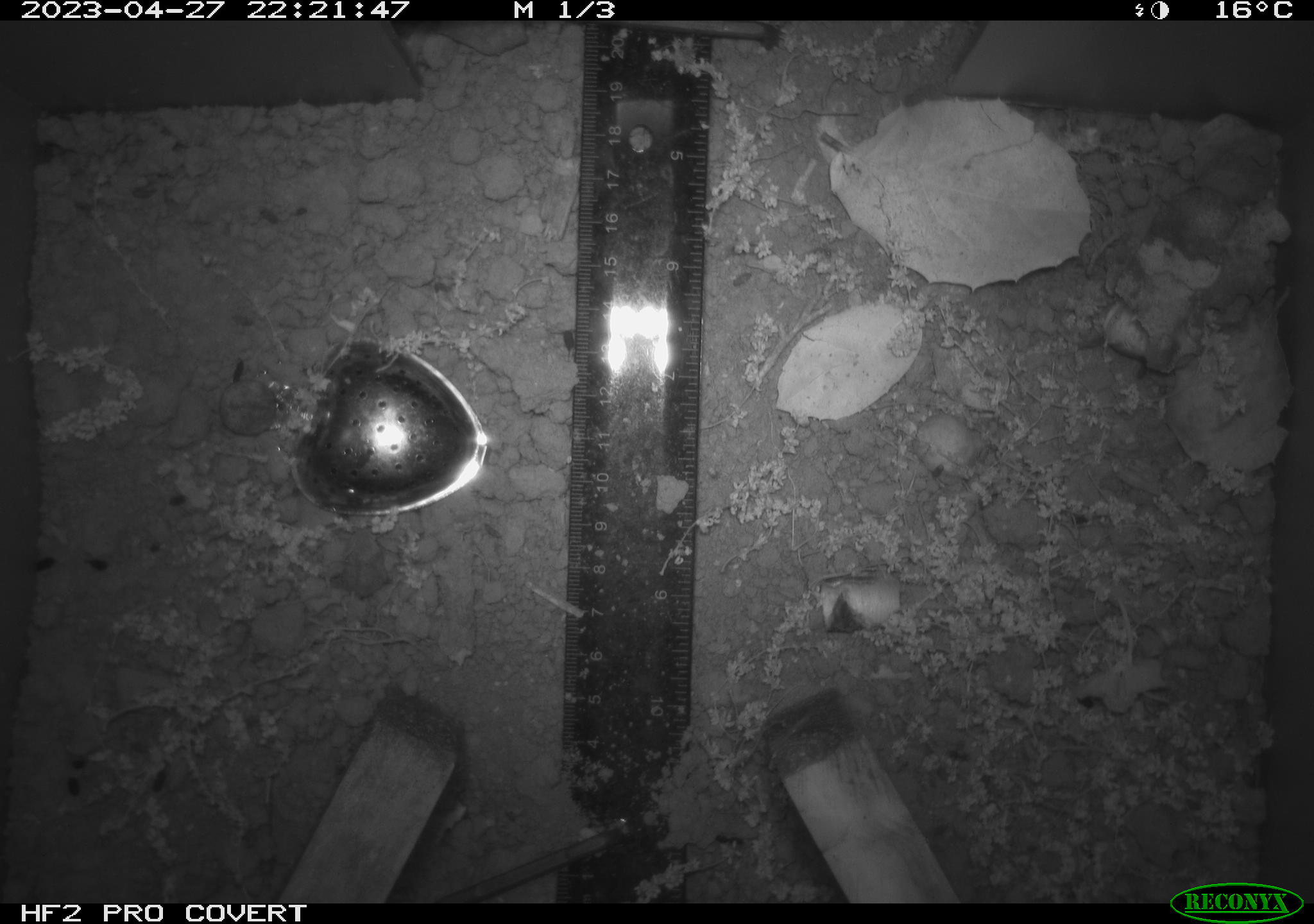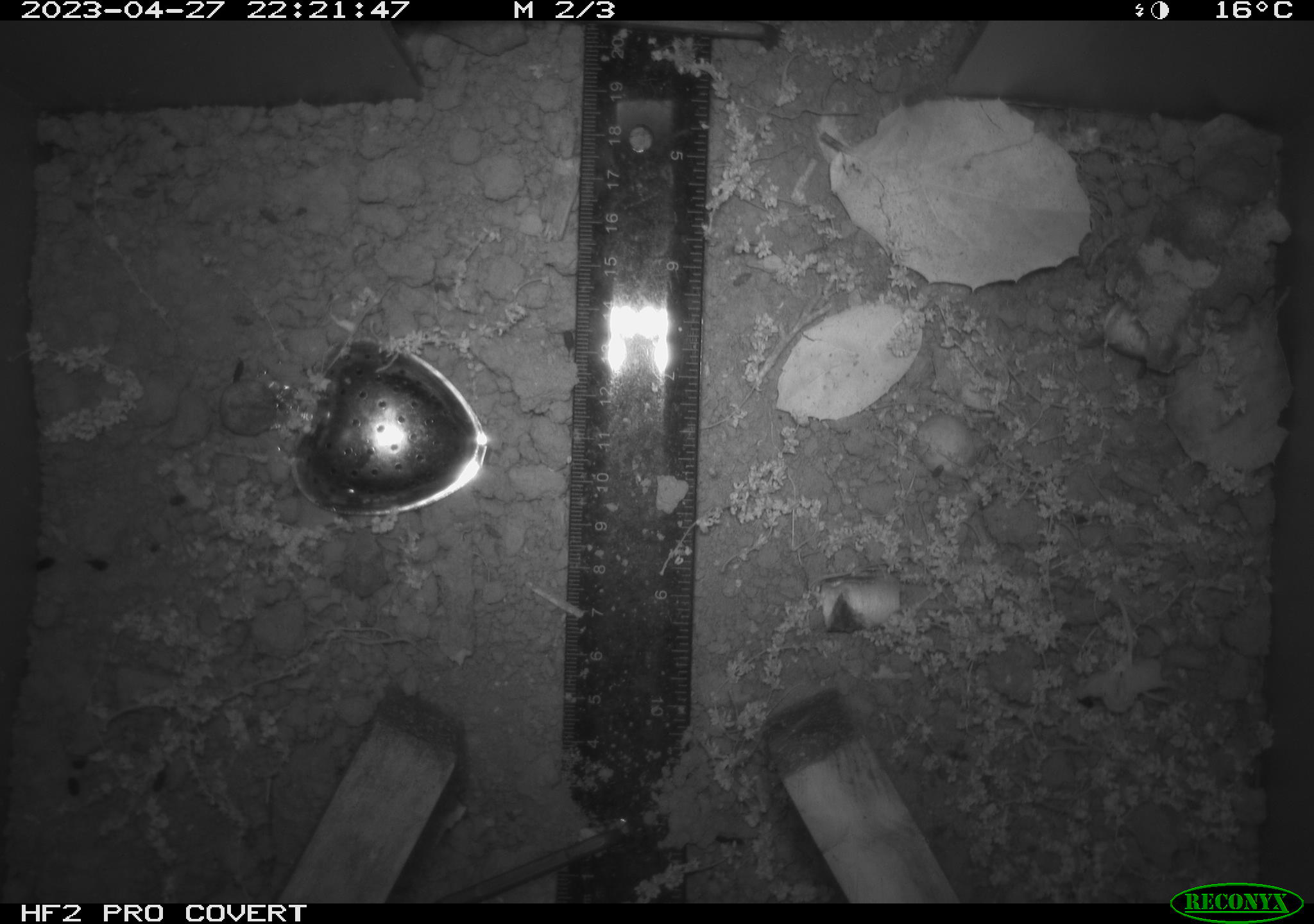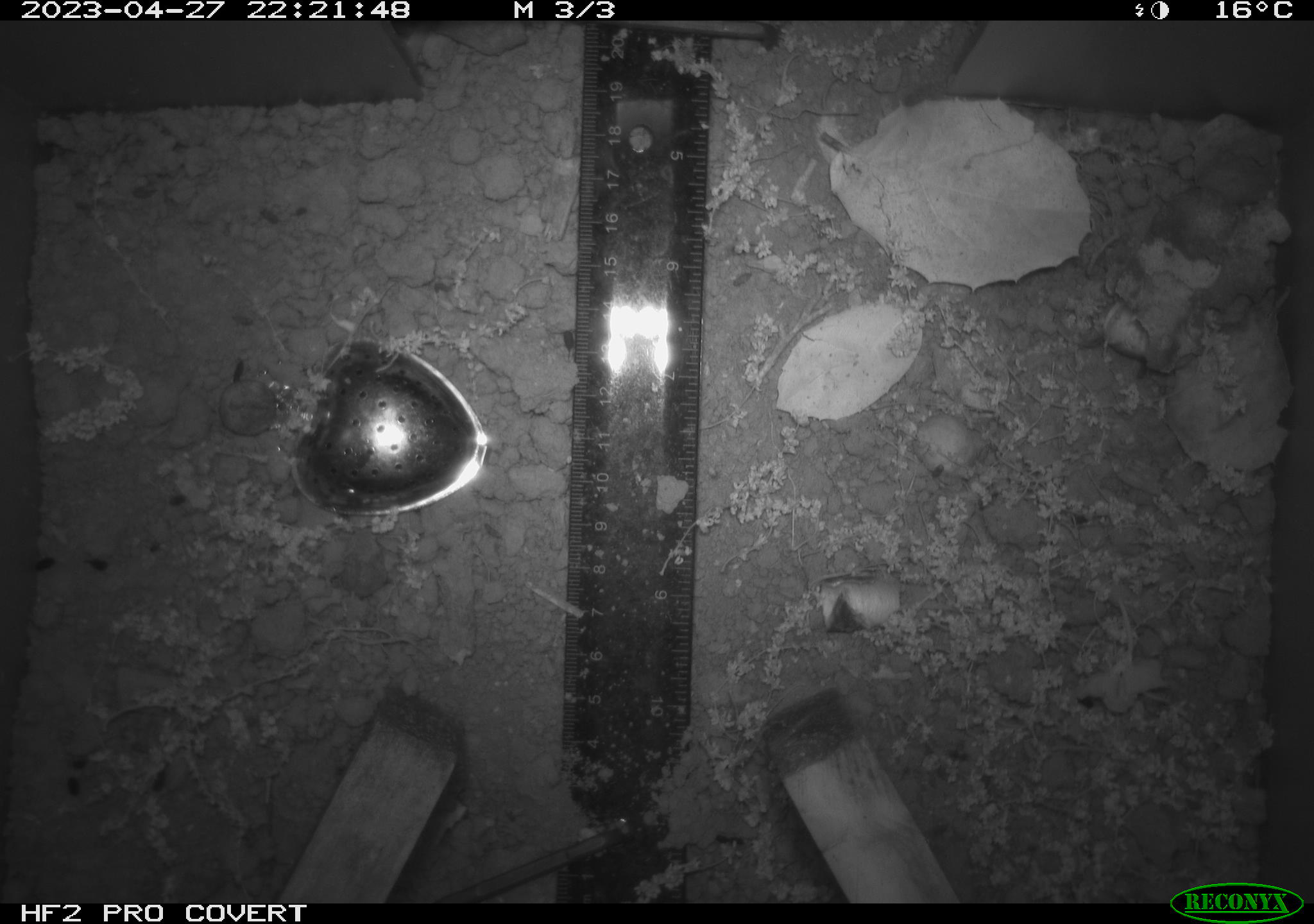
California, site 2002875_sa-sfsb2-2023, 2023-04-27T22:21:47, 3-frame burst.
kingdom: Animalia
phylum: Chordata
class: Mammalia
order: Rodentia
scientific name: Rodentia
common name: mouse species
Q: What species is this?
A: Mouse species (Rodentia).